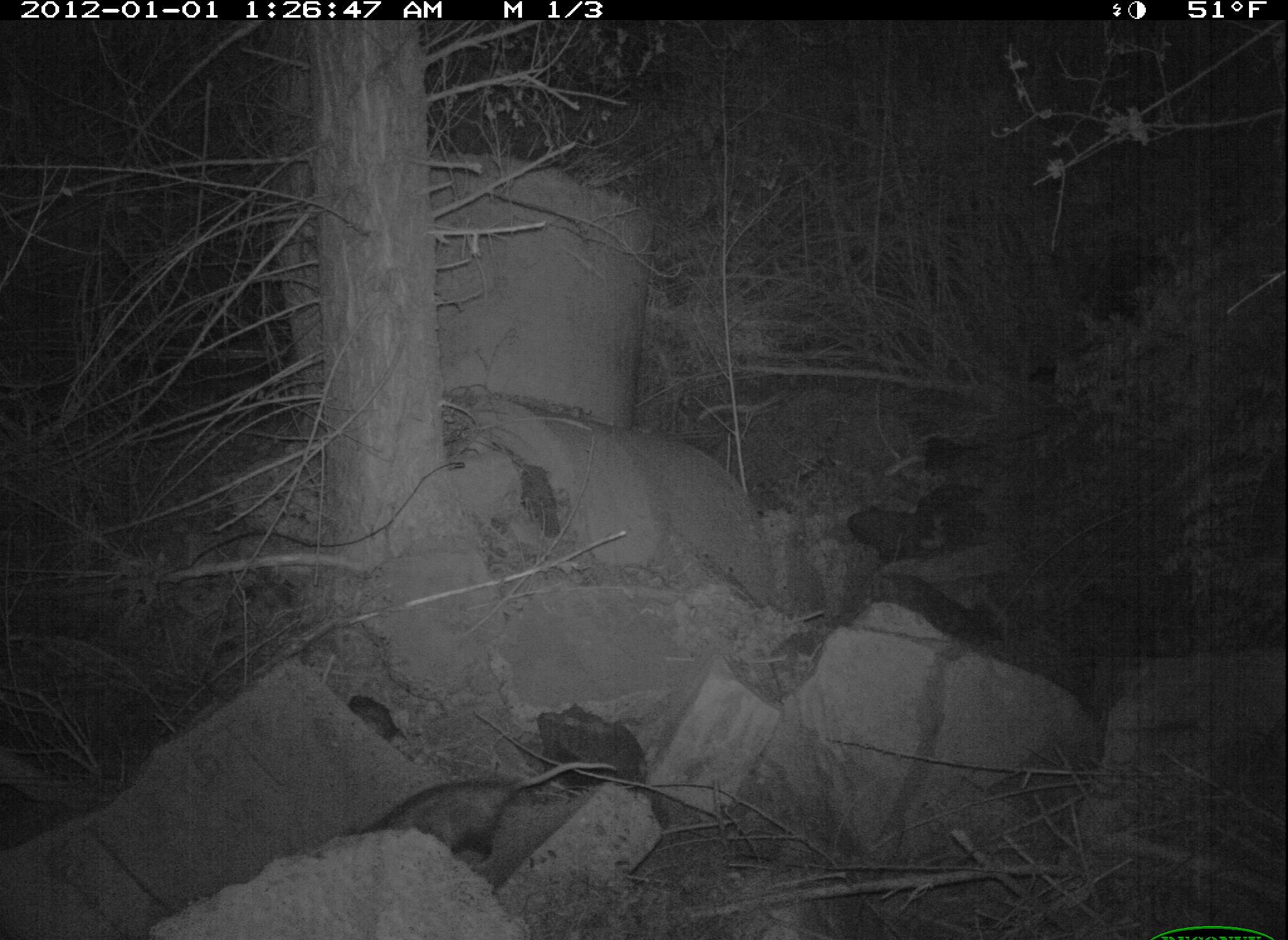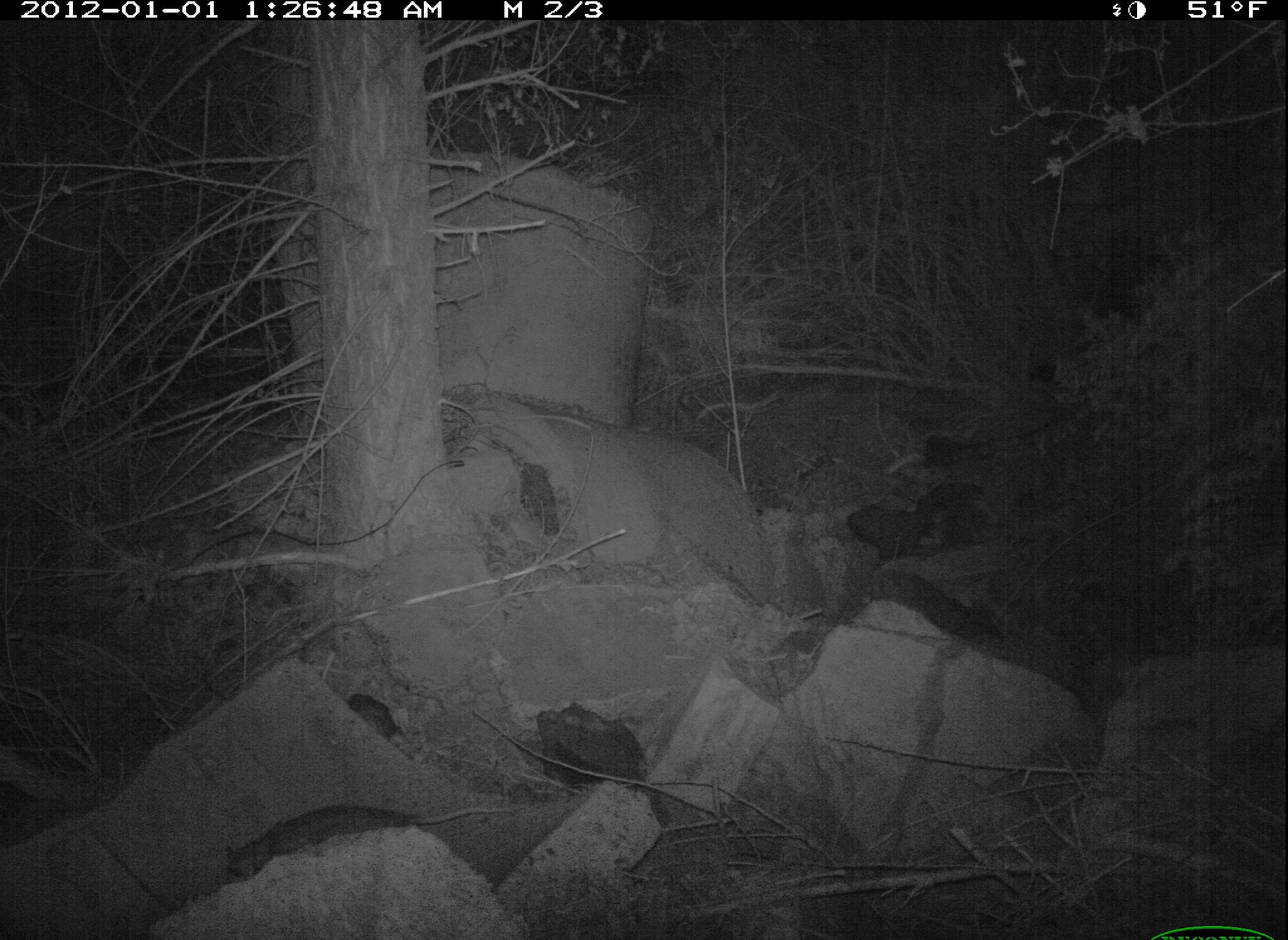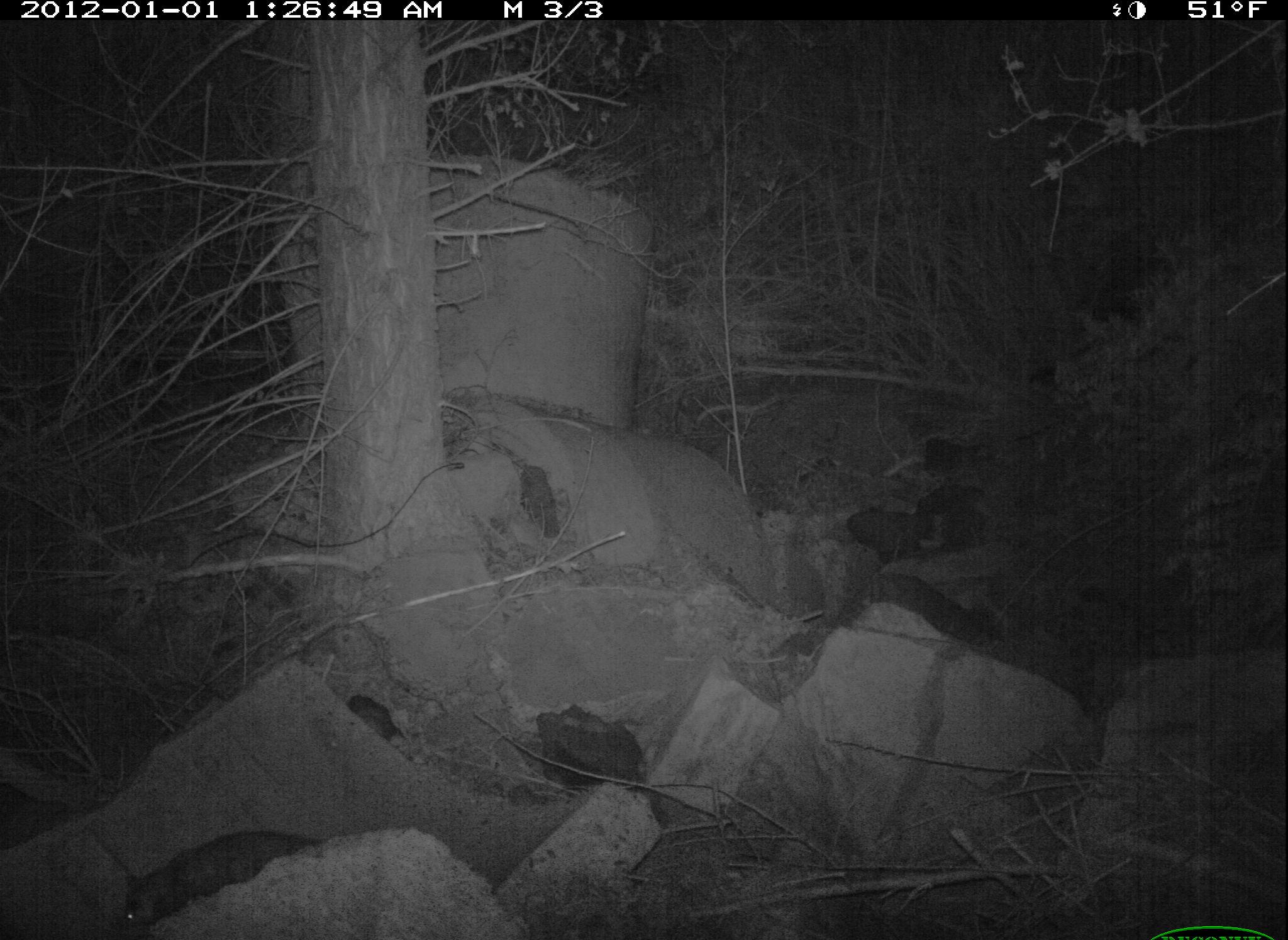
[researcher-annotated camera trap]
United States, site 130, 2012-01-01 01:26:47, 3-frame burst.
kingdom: Animalia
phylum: Chordata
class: Mammalia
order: Didelphimorphia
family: Didelphidae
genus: Didelphis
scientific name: Didelphis virginiana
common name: virginia opossum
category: opossum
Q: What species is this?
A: Opossum (virginia opossum) (Didelphis virginiana).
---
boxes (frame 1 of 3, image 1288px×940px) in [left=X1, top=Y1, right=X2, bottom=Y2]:
opossum: [left=319, top=751, right=631, bottom=871]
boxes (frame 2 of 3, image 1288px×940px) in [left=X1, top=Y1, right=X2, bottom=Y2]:
opossum: [left=188, top=765, right=502, bottom=888]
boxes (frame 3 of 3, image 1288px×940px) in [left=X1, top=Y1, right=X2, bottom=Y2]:
opossum: [left=100, top=799, right=369, bottom=936]